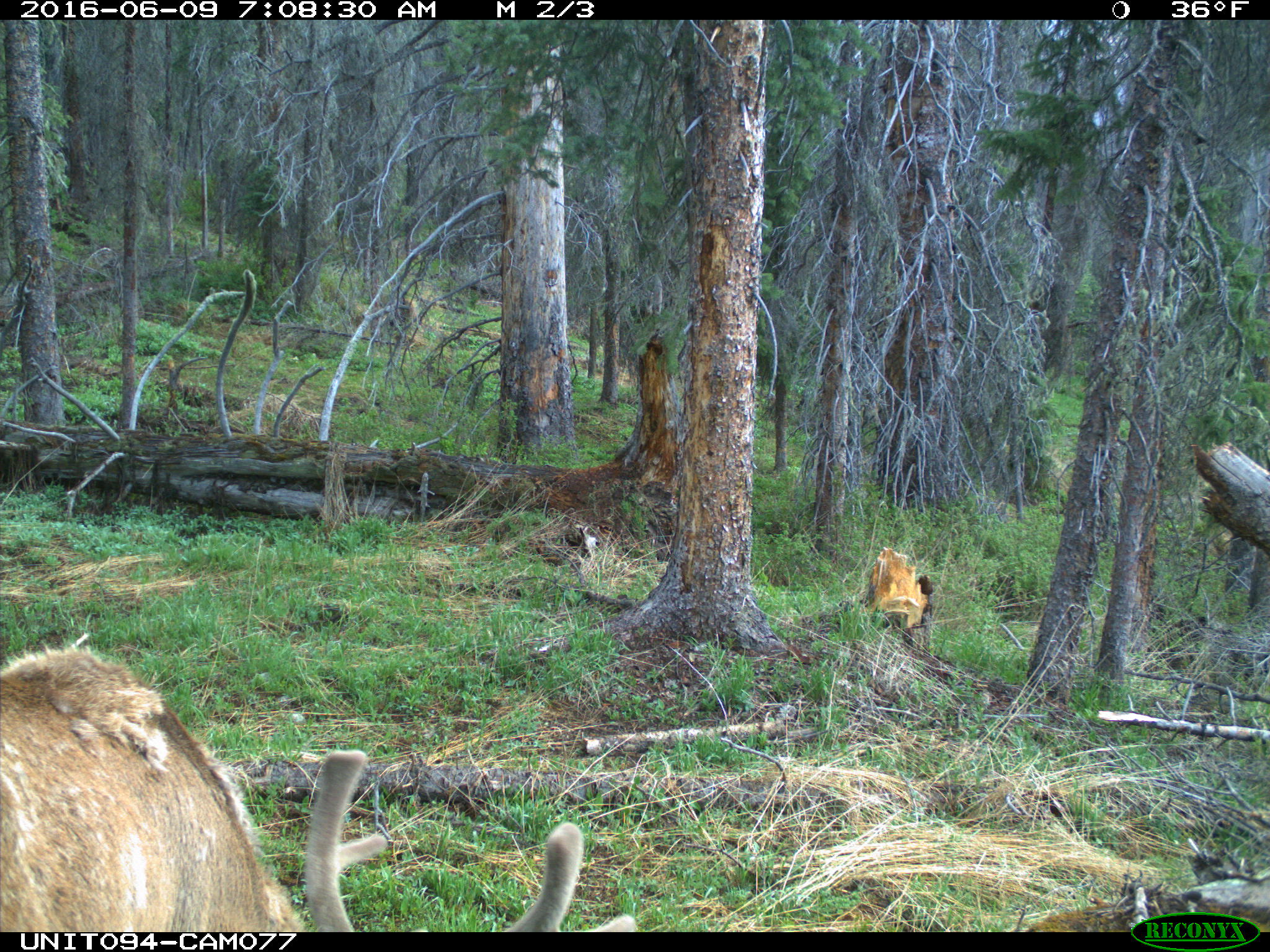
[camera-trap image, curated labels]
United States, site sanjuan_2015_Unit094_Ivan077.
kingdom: Animalia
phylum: Chordata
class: Mammalia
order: Artiodactyla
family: Cervidae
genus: Cervus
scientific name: Cervus elaphus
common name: red deer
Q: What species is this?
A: Cervus elaphus (red deer).